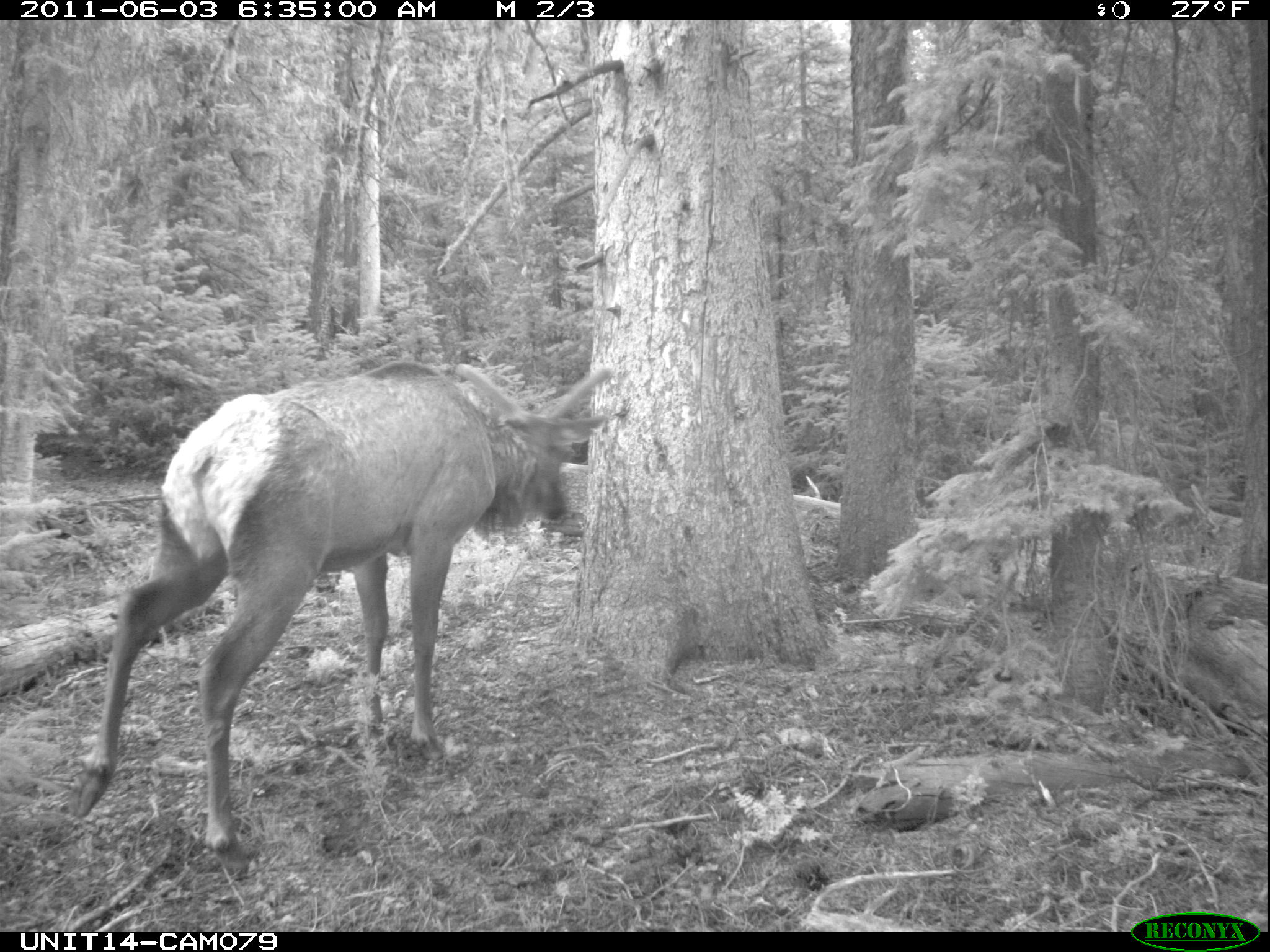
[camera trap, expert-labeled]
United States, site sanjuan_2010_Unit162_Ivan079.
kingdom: Animalia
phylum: Chordata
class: Mammalia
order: Artiodactyla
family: Cervidae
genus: Cervus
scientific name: Cervus elaphus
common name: red deer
Cervus elaphus (red deer).